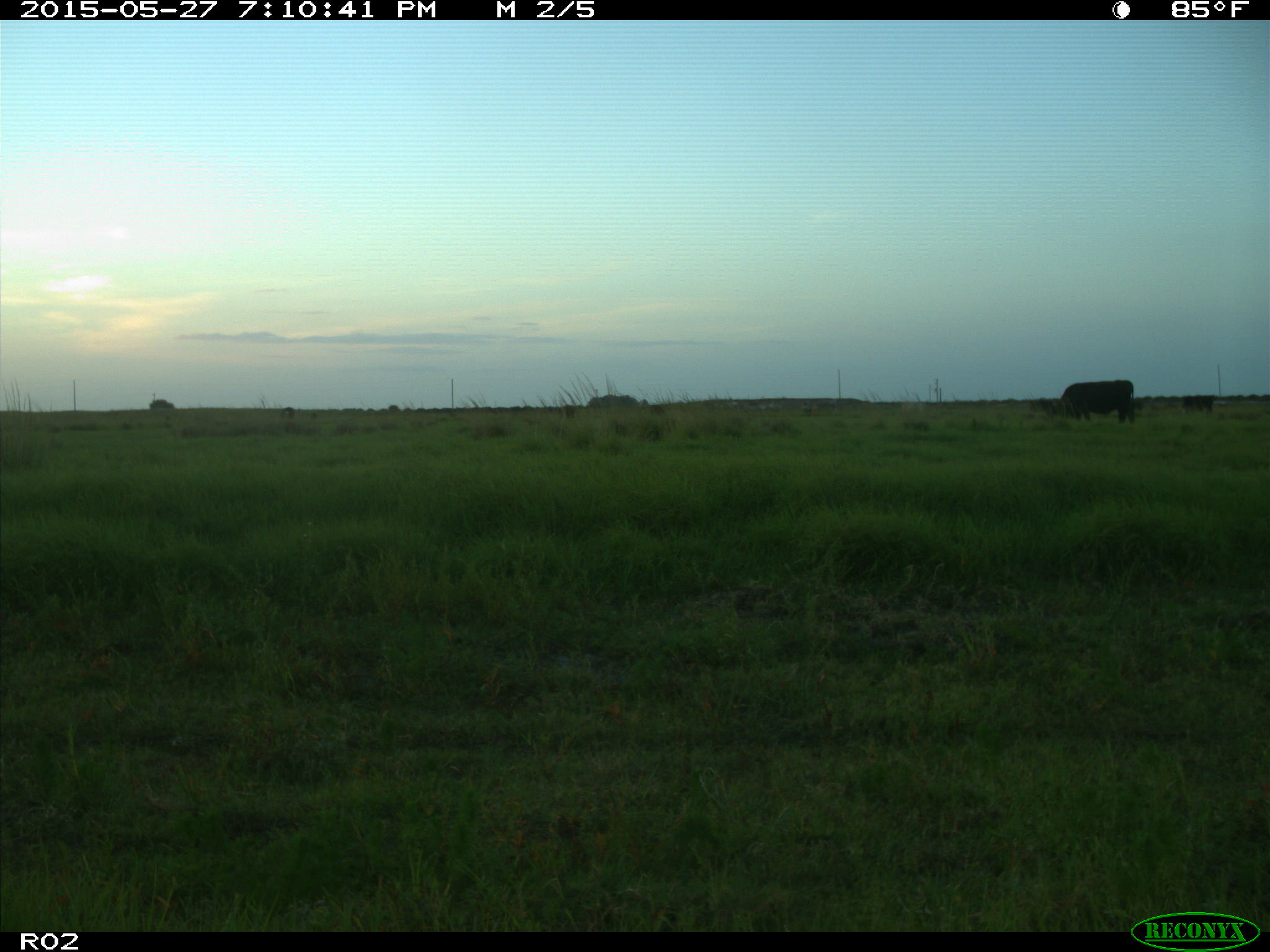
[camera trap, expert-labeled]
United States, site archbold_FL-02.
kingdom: Animalia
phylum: Chordata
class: Mammalia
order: Artiodactyla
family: Bovidae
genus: Bos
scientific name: Bos taurus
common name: domestic cow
Bos taurus (domestic cow).